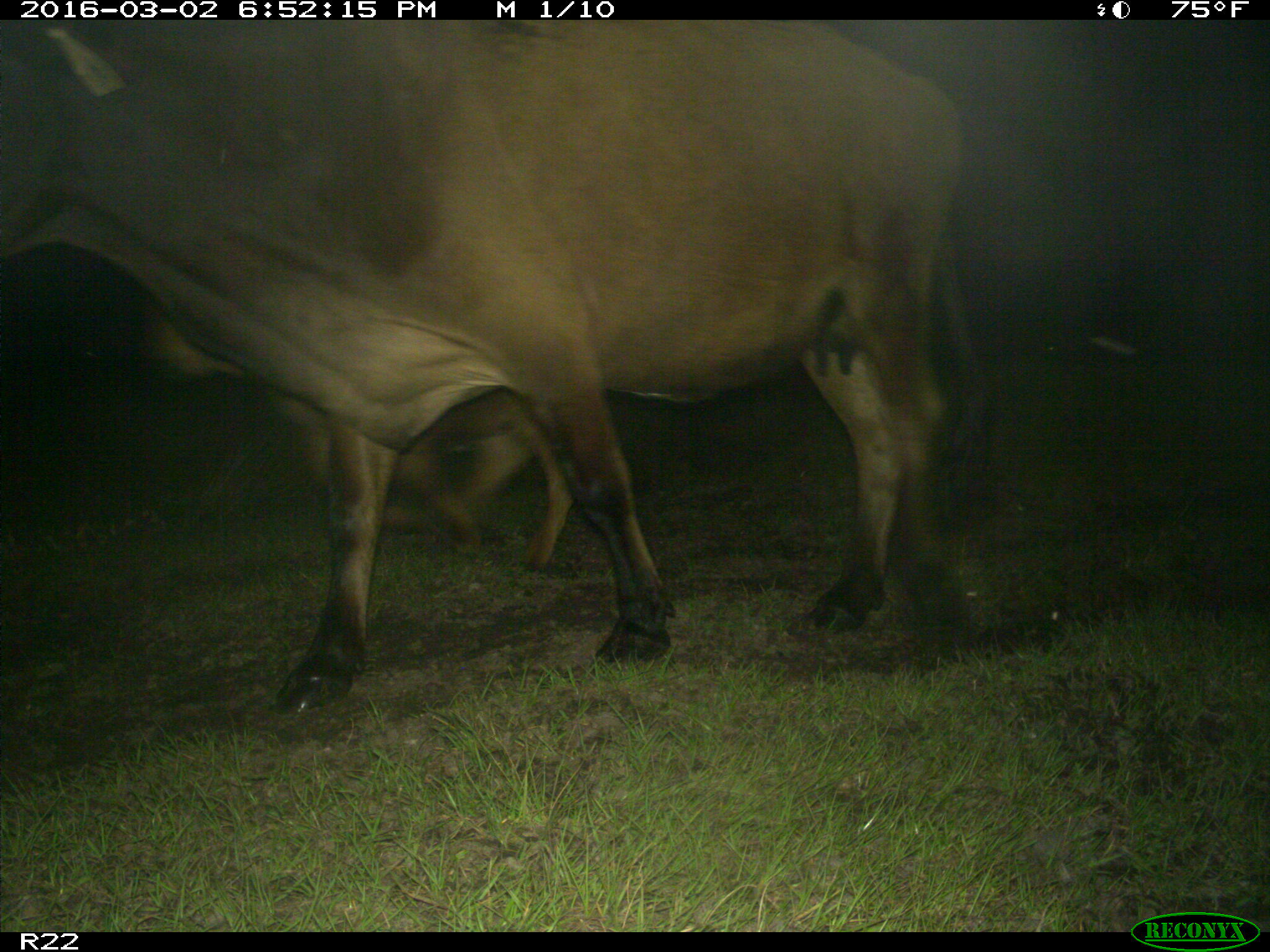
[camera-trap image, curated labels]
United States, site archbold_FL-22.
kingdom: Animalia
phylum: Chordata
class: Mammalia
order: Artiodactyla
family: Bovidae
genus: Bos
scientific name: Bos taurus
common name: domestic cow